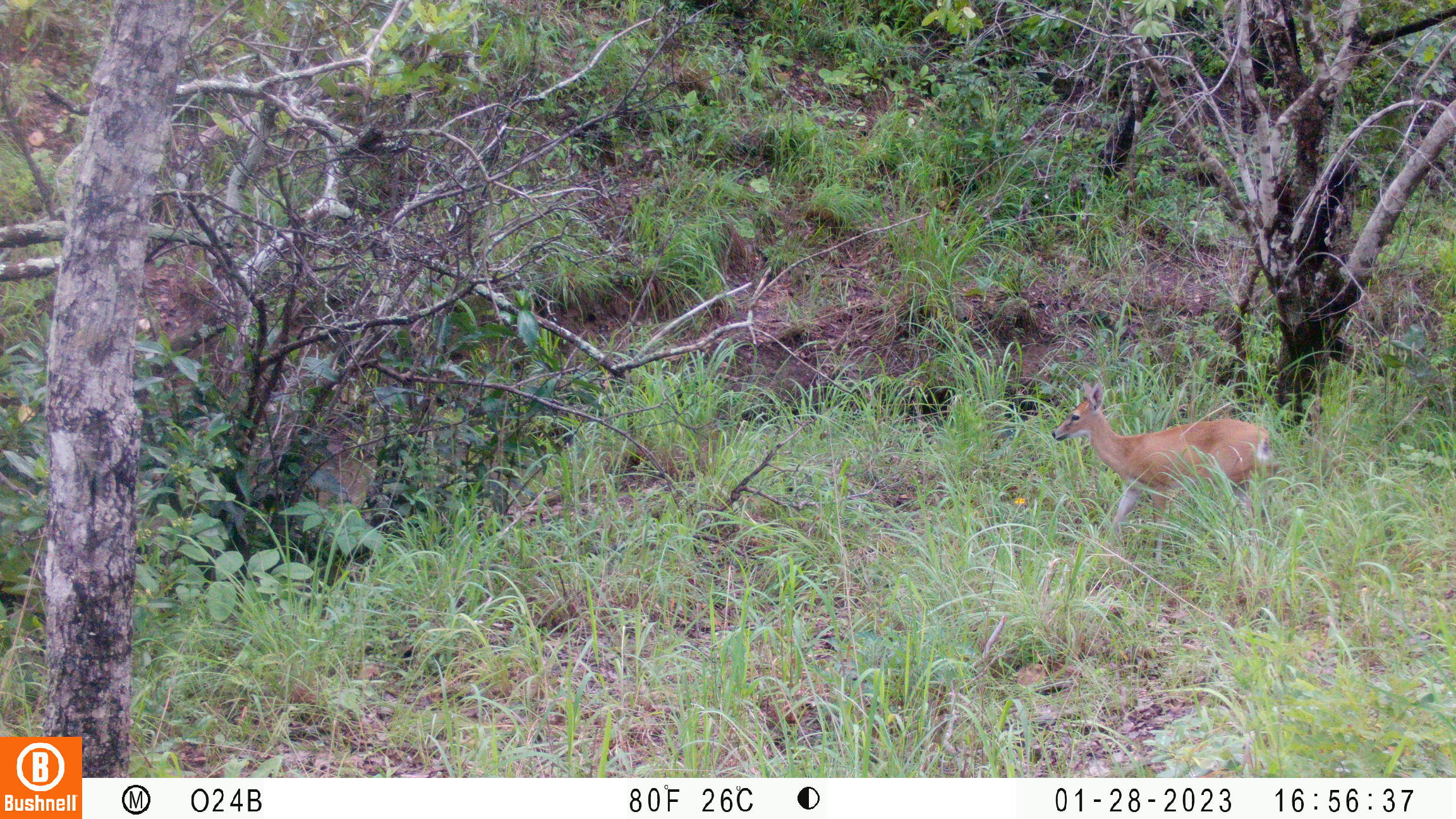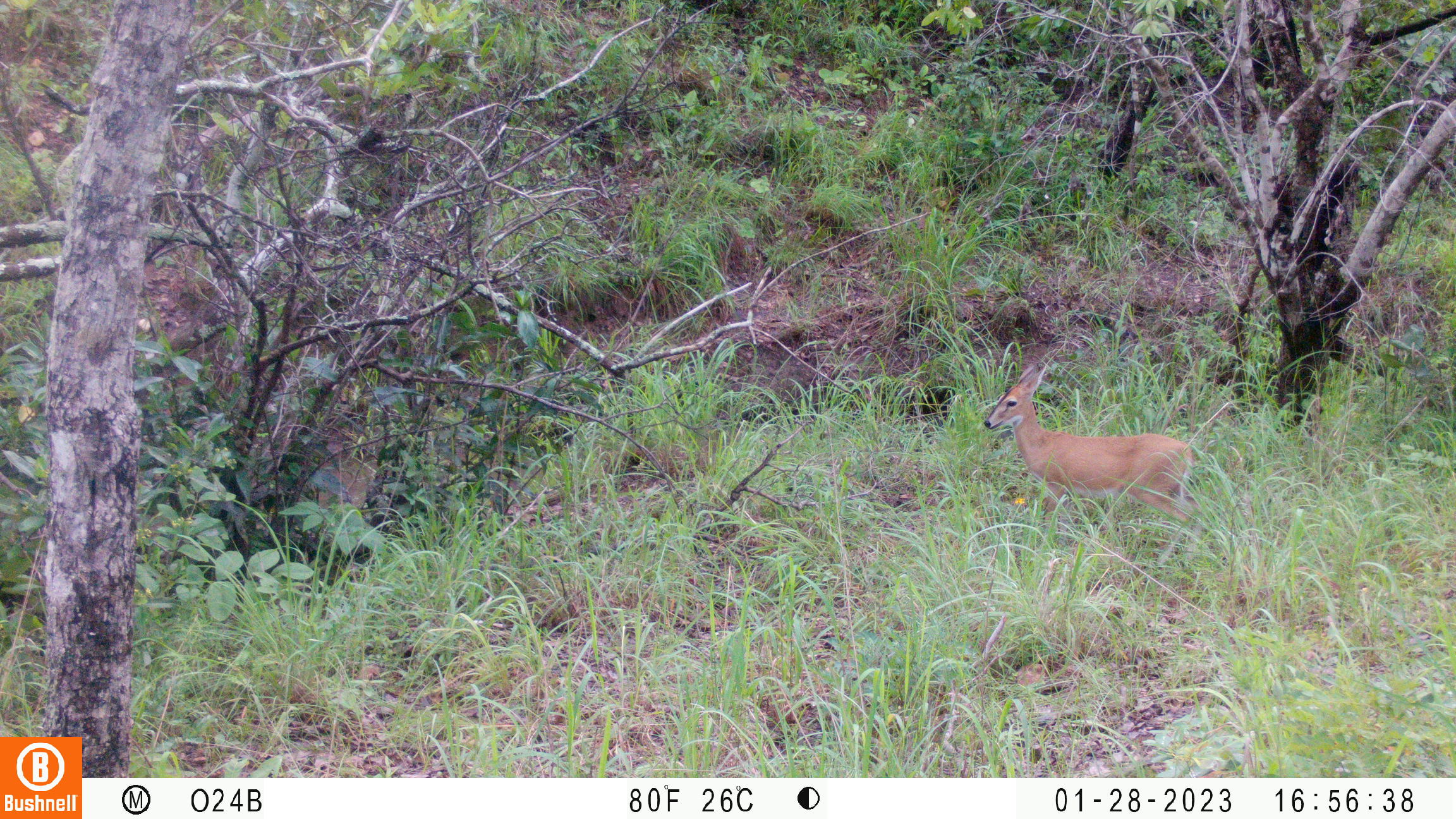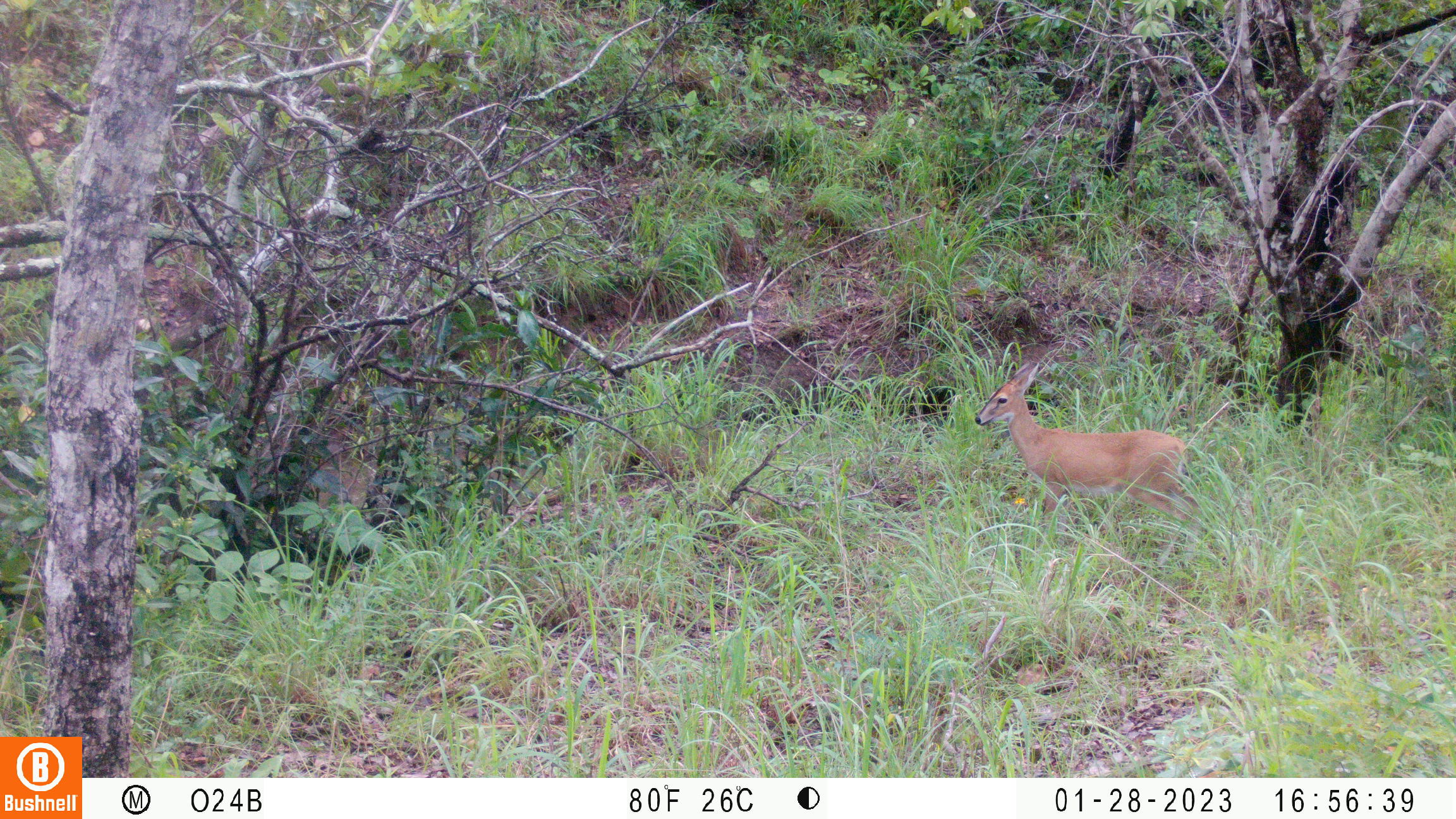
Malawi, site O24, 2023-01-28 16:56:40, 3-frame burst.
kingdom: Animalia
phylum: Chordata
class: Mammalia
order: Artiodactyla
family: Bovidae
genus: Sylvicapra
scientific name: Sylvicapra grimmia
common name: common duiker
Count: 1.